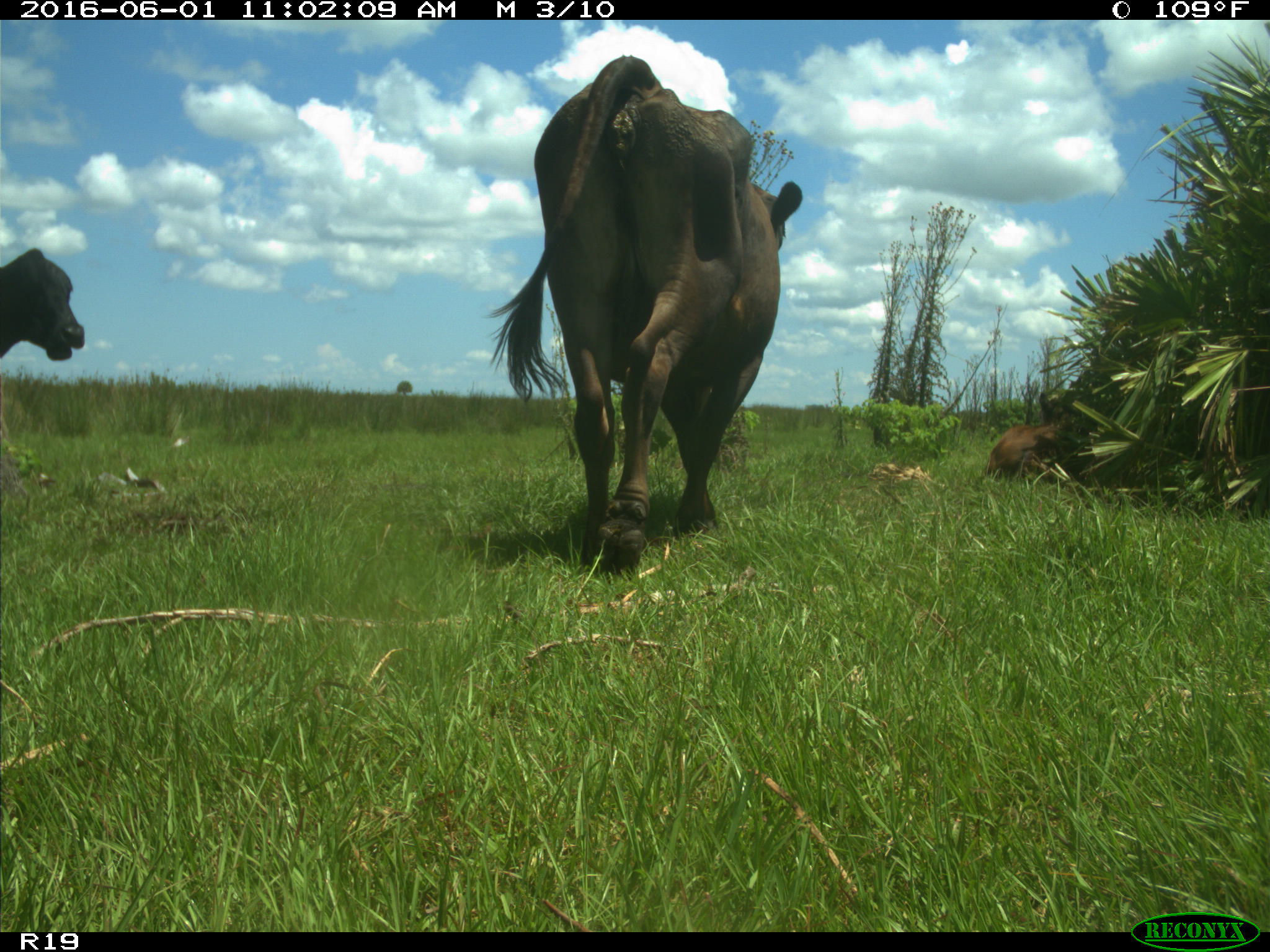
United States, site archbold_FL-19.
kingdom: Animalia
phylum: Chordata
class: Mammalia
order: Artiodactyla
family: Bovidae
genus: Bos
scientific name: Bos taurus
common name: domestic cow